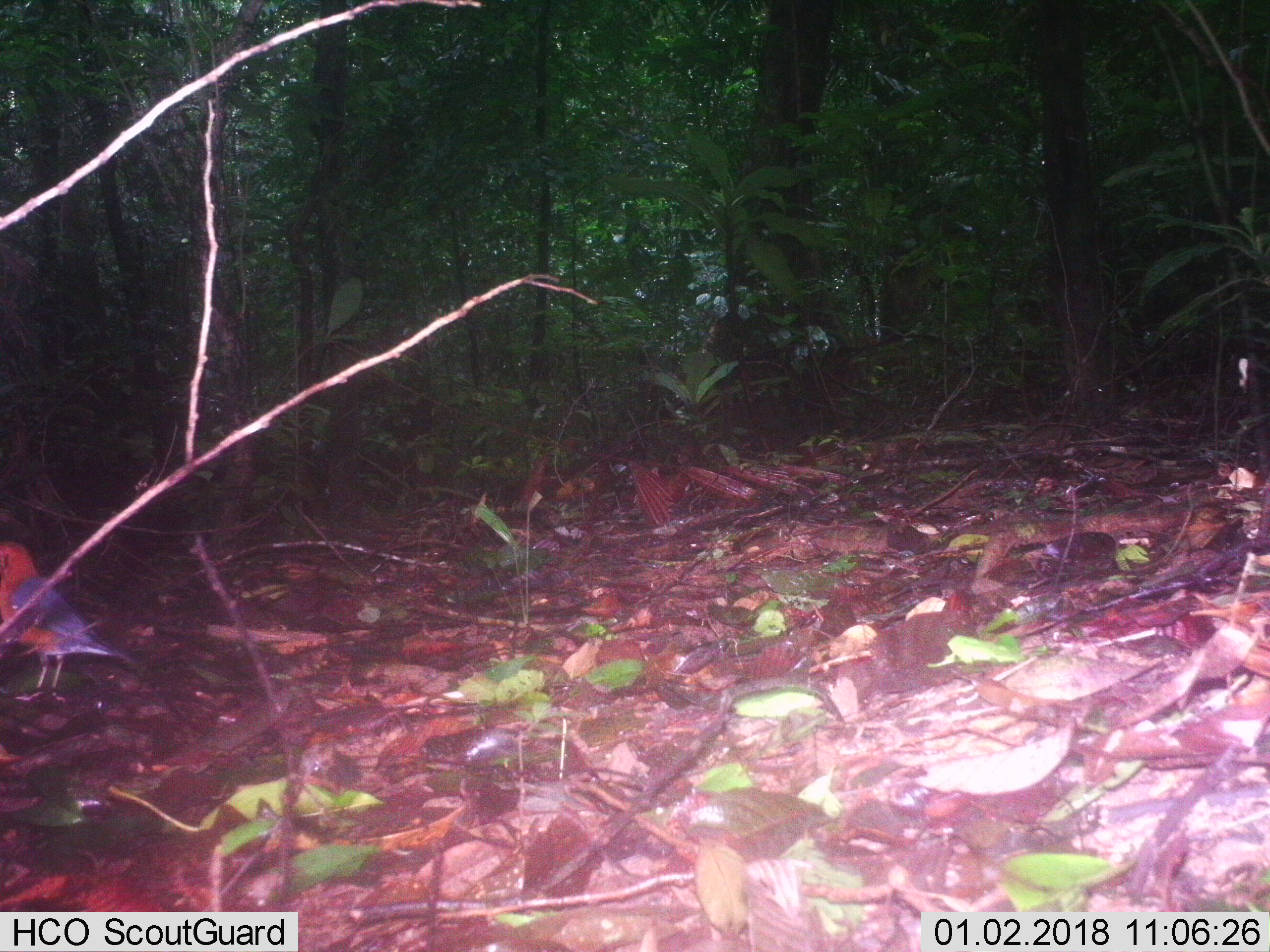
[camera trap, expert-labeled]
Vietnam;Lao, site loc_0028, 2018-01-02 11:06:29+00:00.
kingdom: Animalia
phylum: Chordata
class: Aves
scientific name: Aves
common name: bird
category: unidentified bird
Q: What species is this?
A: Unidentified bird (bird) (Aves).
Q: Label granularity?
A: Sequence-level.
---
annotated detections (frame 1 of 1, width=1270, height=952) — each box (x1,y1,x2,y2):
unidentified bird: (0,541,134,688)